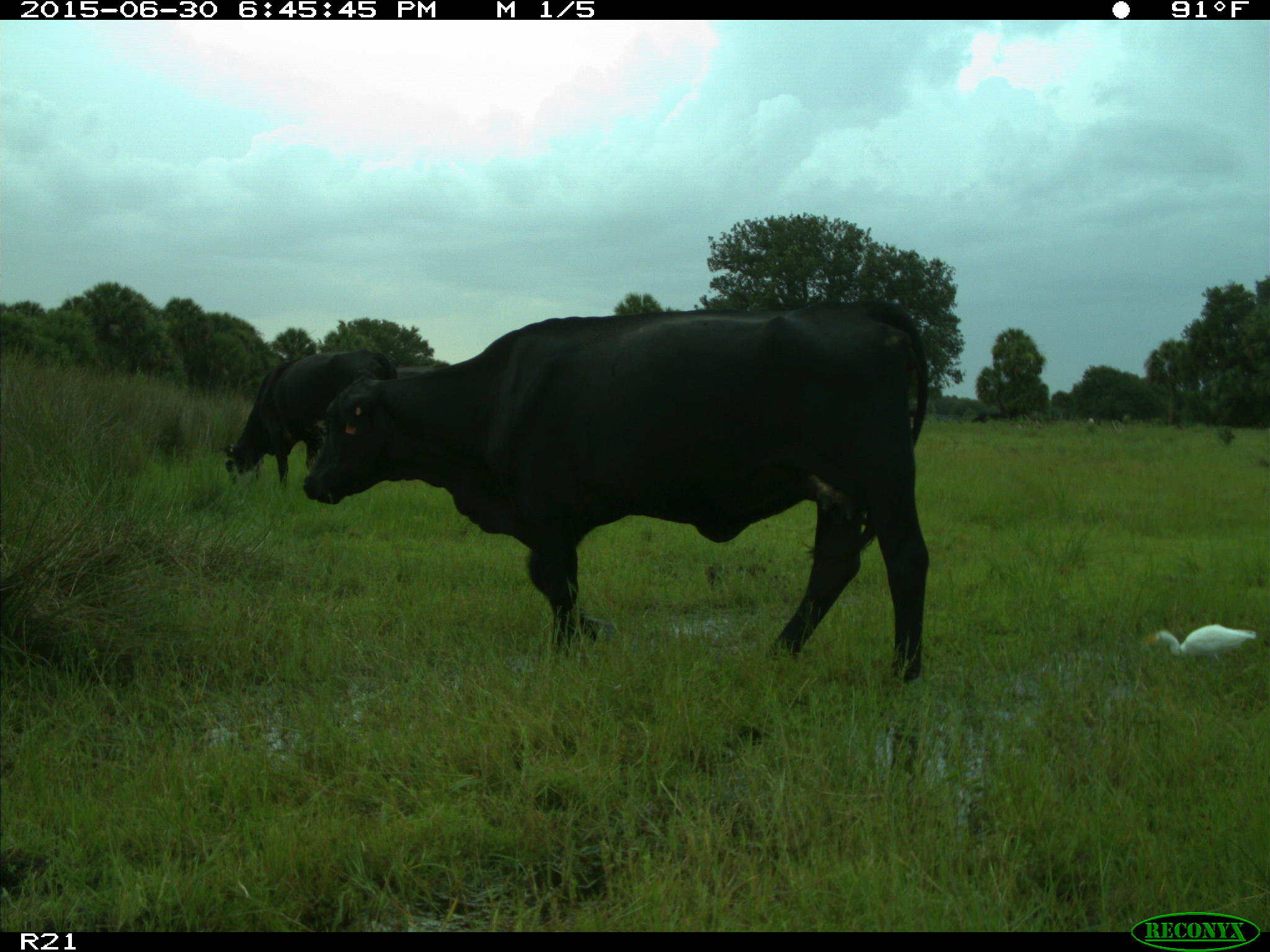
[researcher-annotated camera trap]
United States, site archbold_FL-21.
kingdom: Animalia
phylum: Chordata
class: Mammalia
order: Artiodactyla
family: Bovidae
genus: Bos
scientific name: Bos taurus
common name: domestic cow